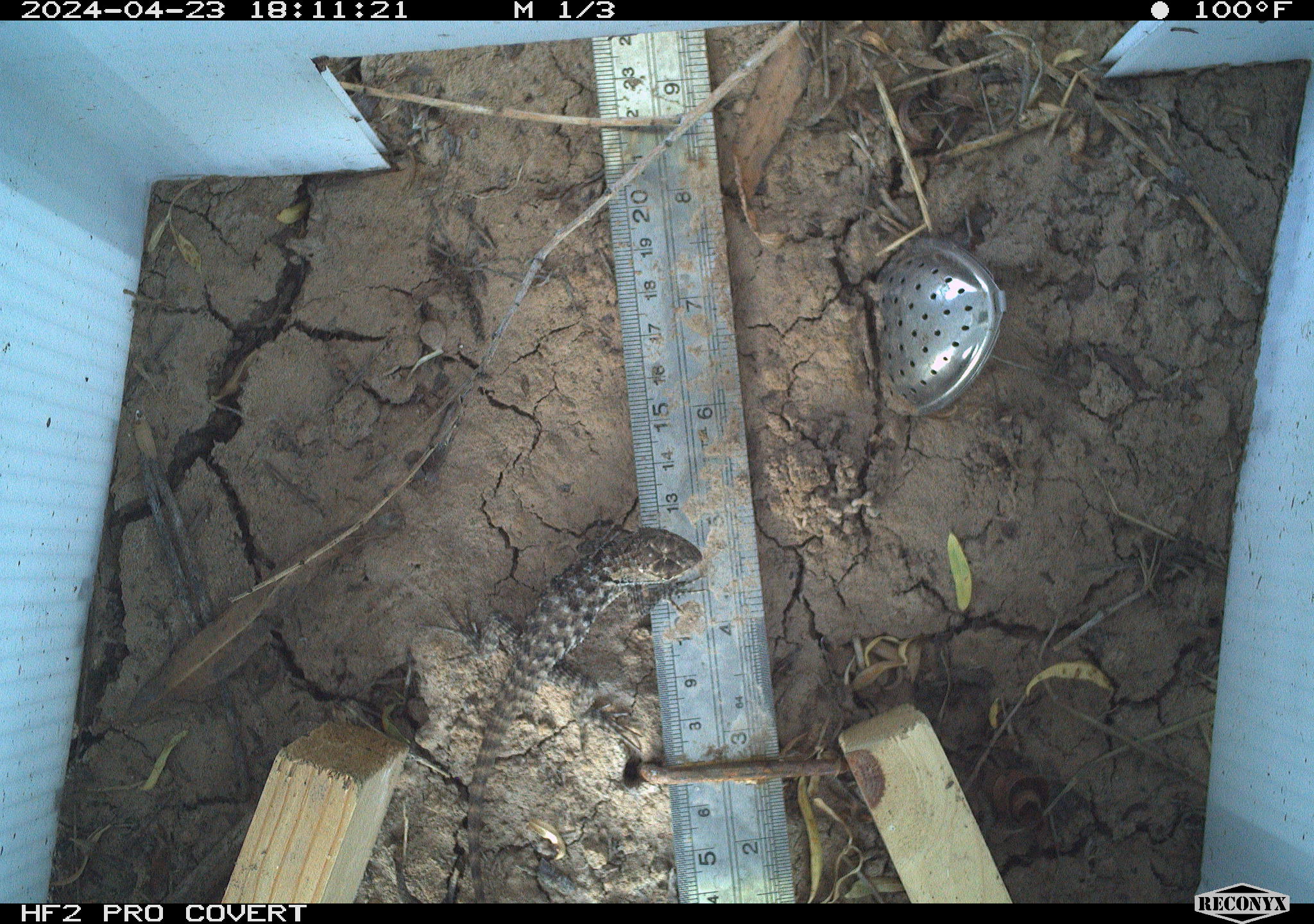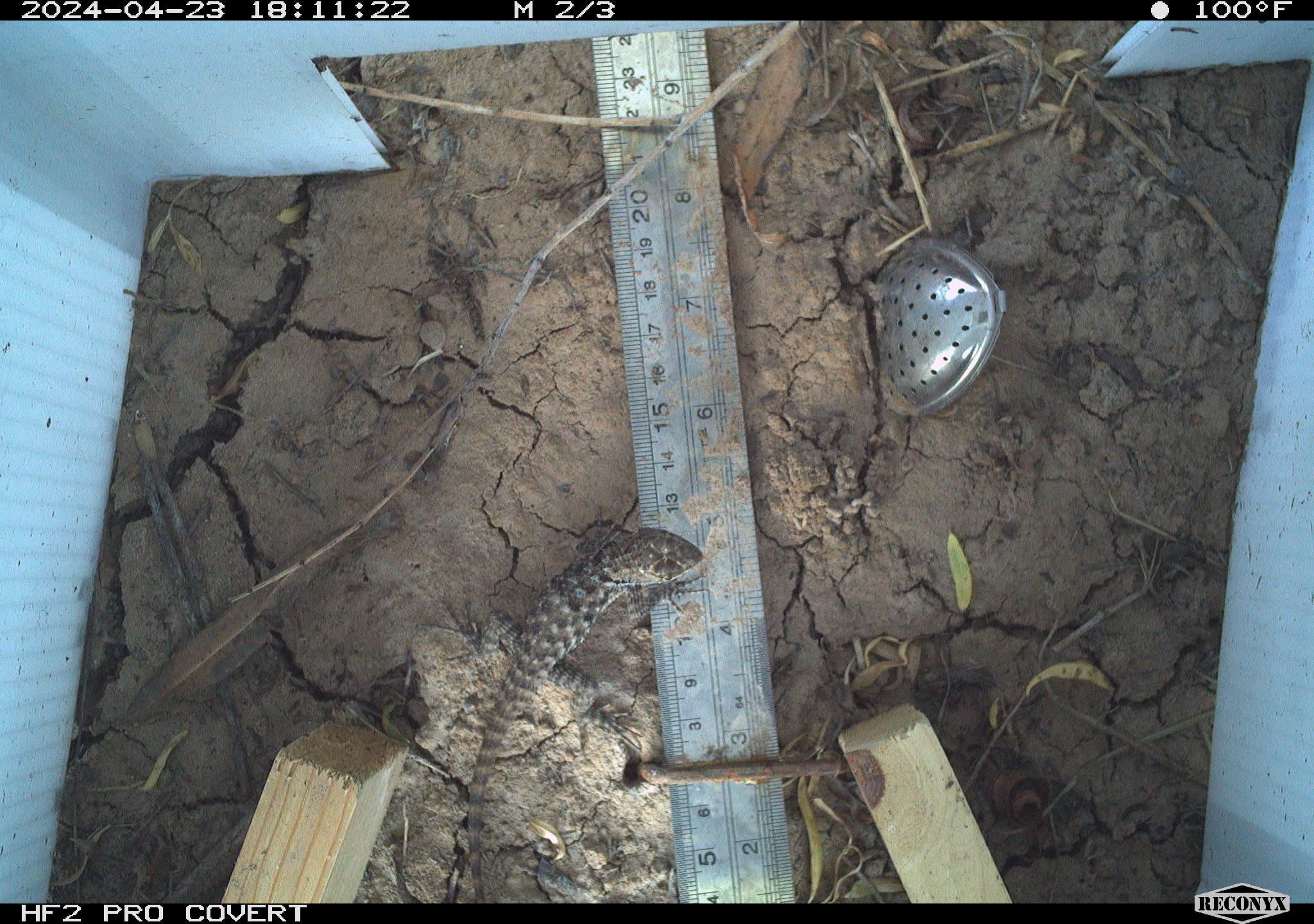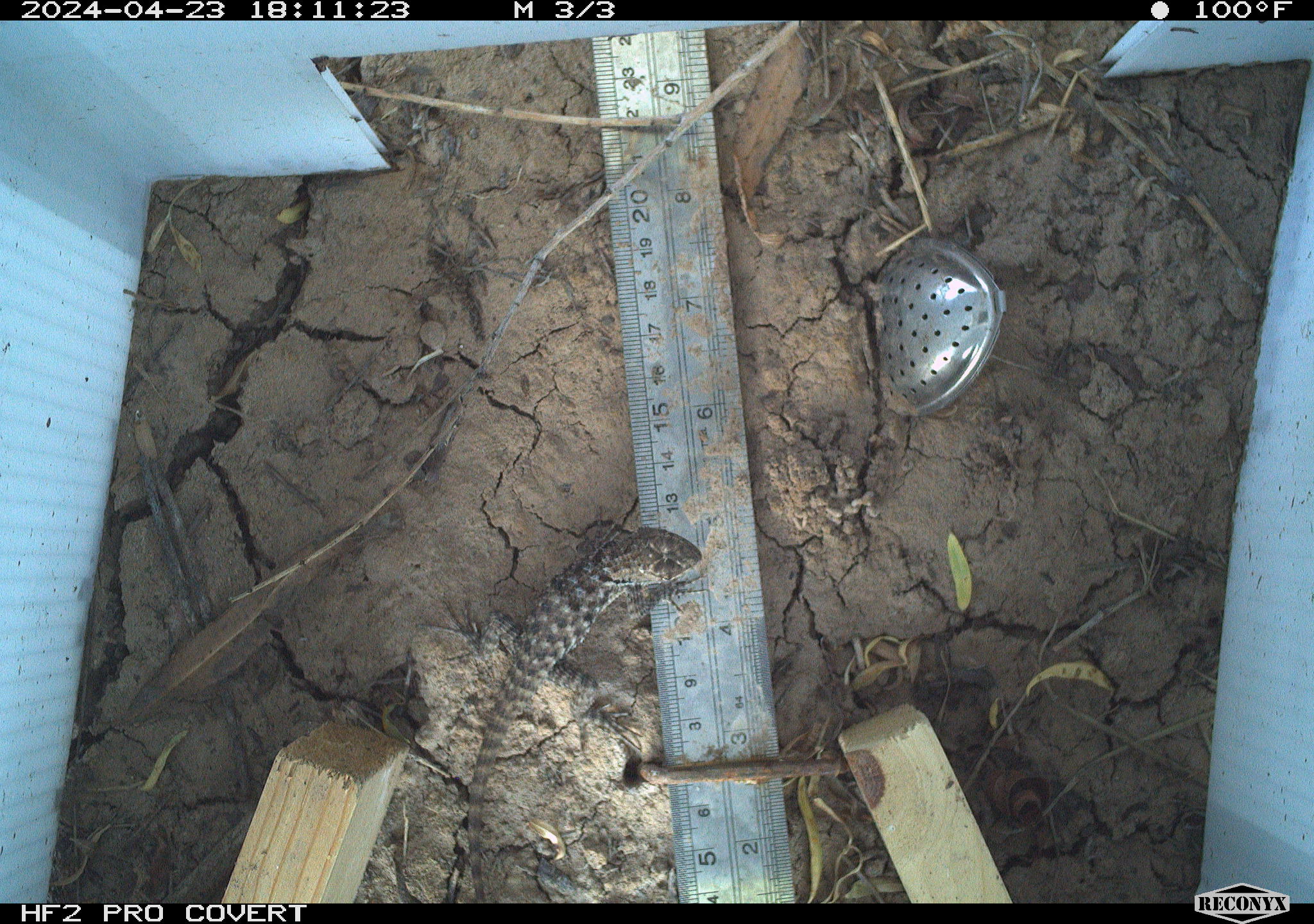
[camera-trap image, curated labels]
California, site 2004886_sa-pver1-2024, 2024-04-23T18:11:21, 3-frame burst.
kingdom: Animalia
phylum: Chordata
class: Reptilia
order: Squamata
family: Phrynosomatidae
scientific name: Phrynosomatidae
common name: phrynosomatid lizards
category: phrynosomatidae family